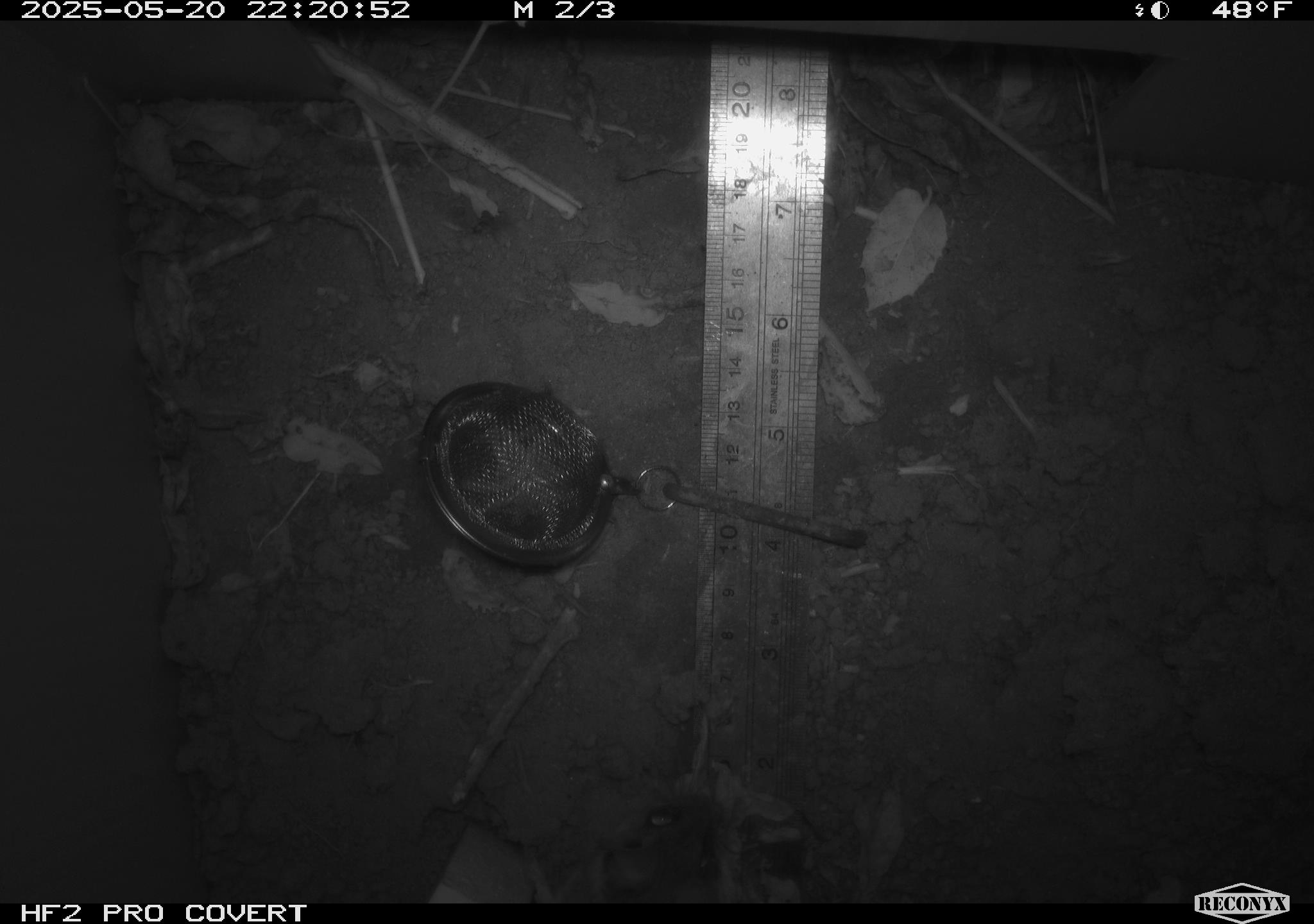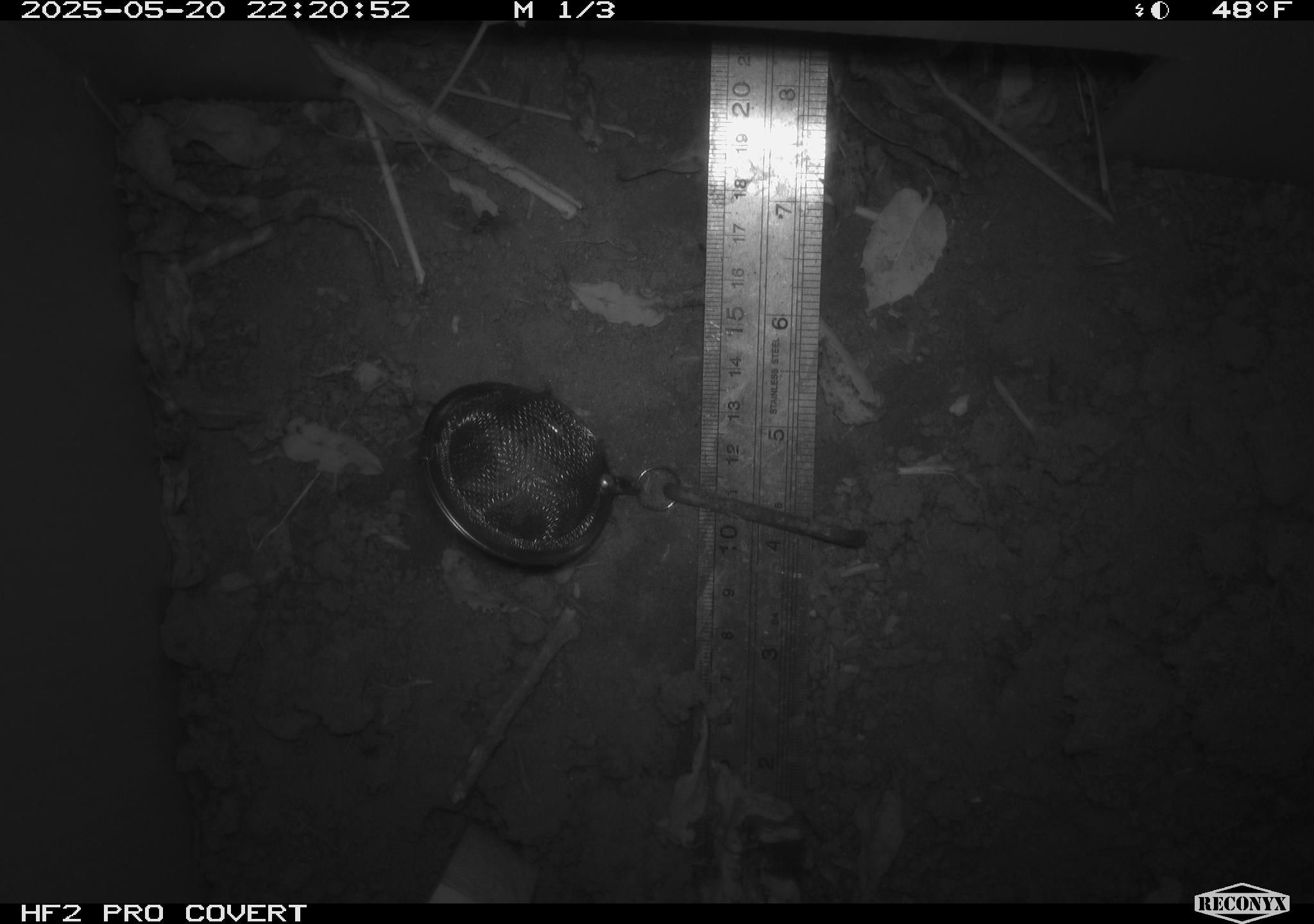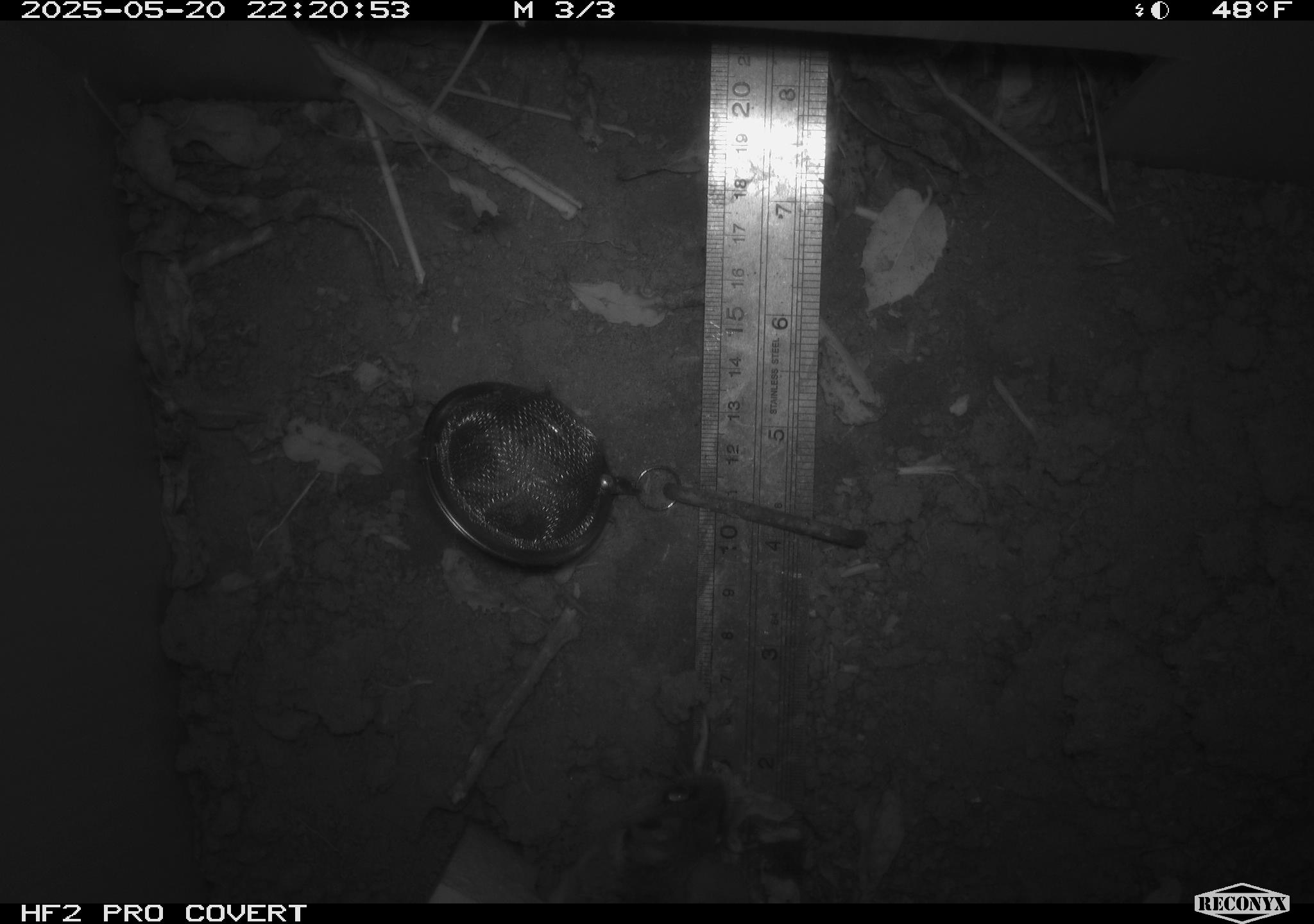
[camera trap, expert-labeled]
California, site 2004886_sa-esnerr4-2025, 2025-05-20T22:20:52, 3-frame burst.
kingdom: Animalia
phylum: Chordata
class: Mammalia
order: Rodentia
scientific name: Rodentia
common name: rodent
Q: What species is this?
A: Rodent (Rodentia).